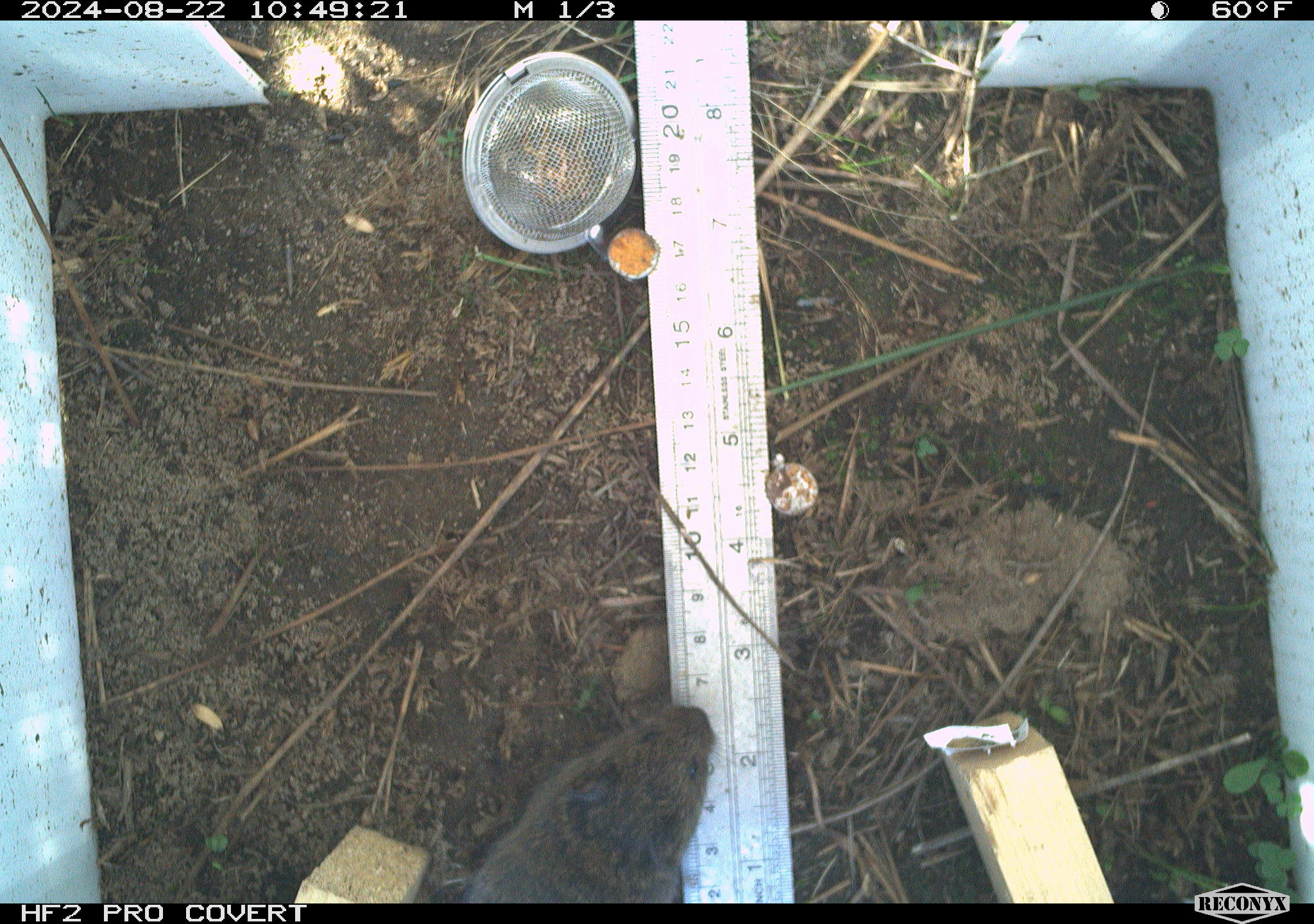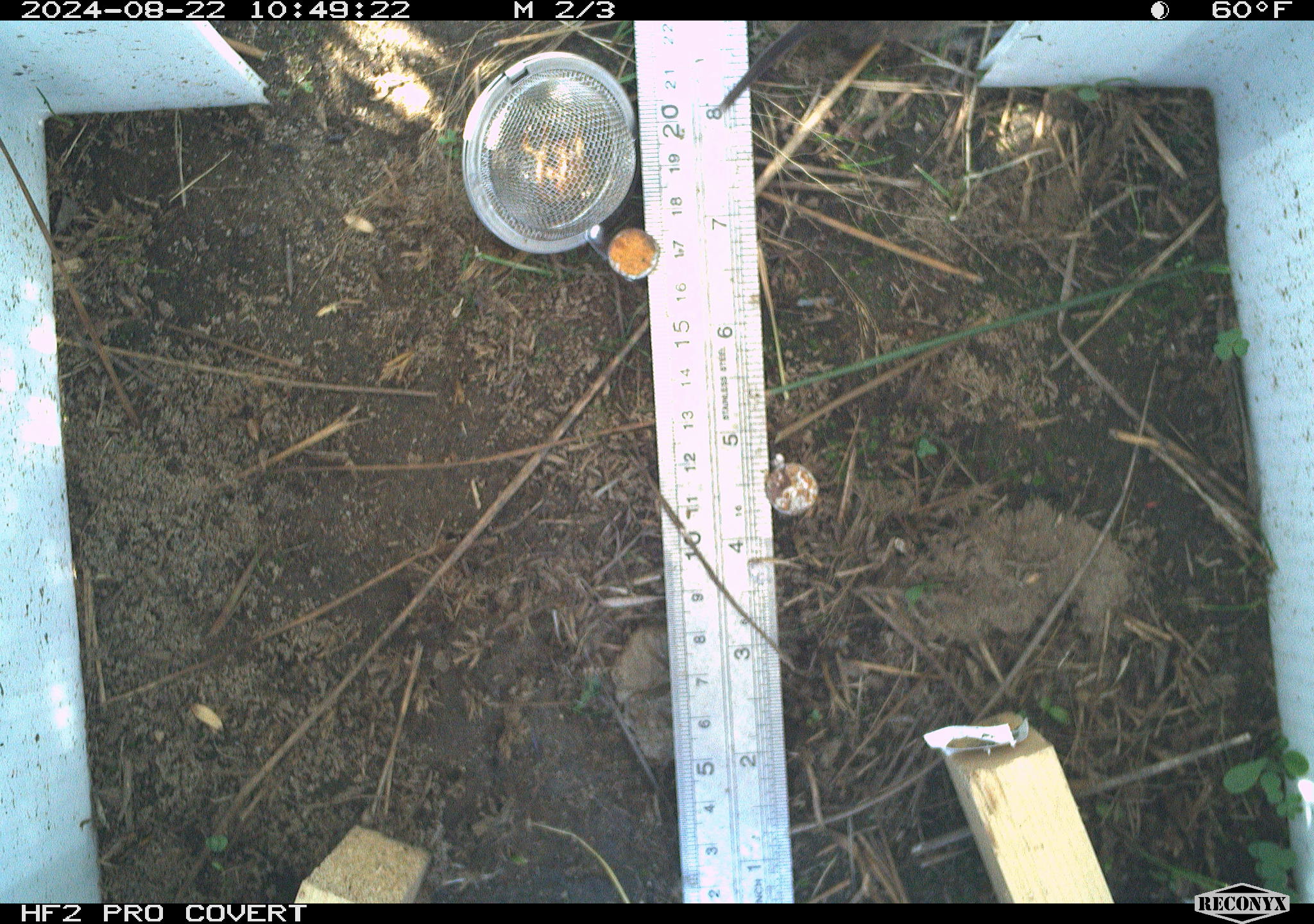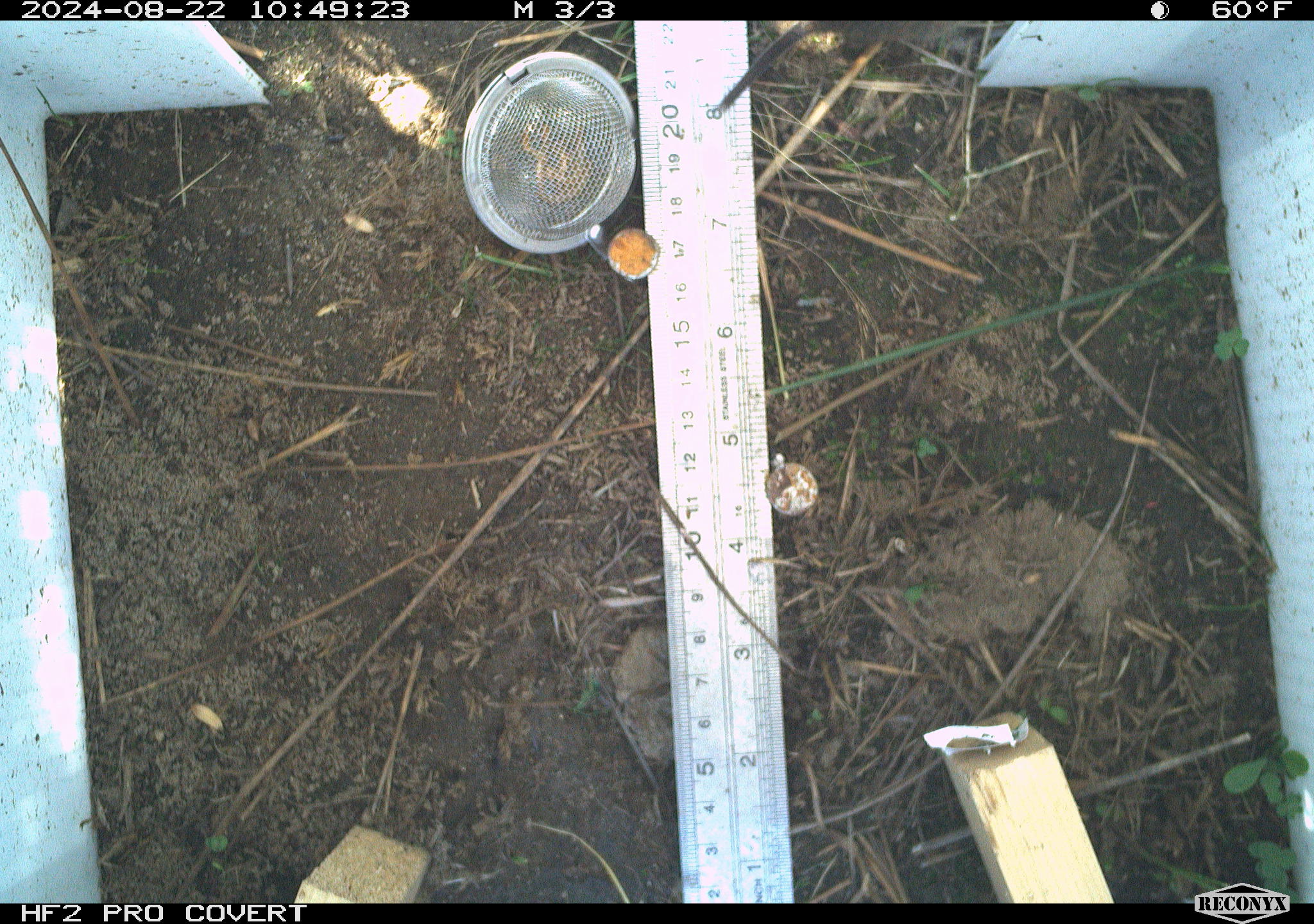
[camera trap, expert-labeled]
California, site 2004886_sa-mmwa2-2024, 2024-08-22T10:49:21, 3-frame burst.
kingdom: Animalia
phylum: Chordata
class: Mammalia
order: Rodentia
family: Cricetidae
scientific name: Arvicolinae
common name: voles, lemmings, and muskrats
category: arvicolinae subfamily